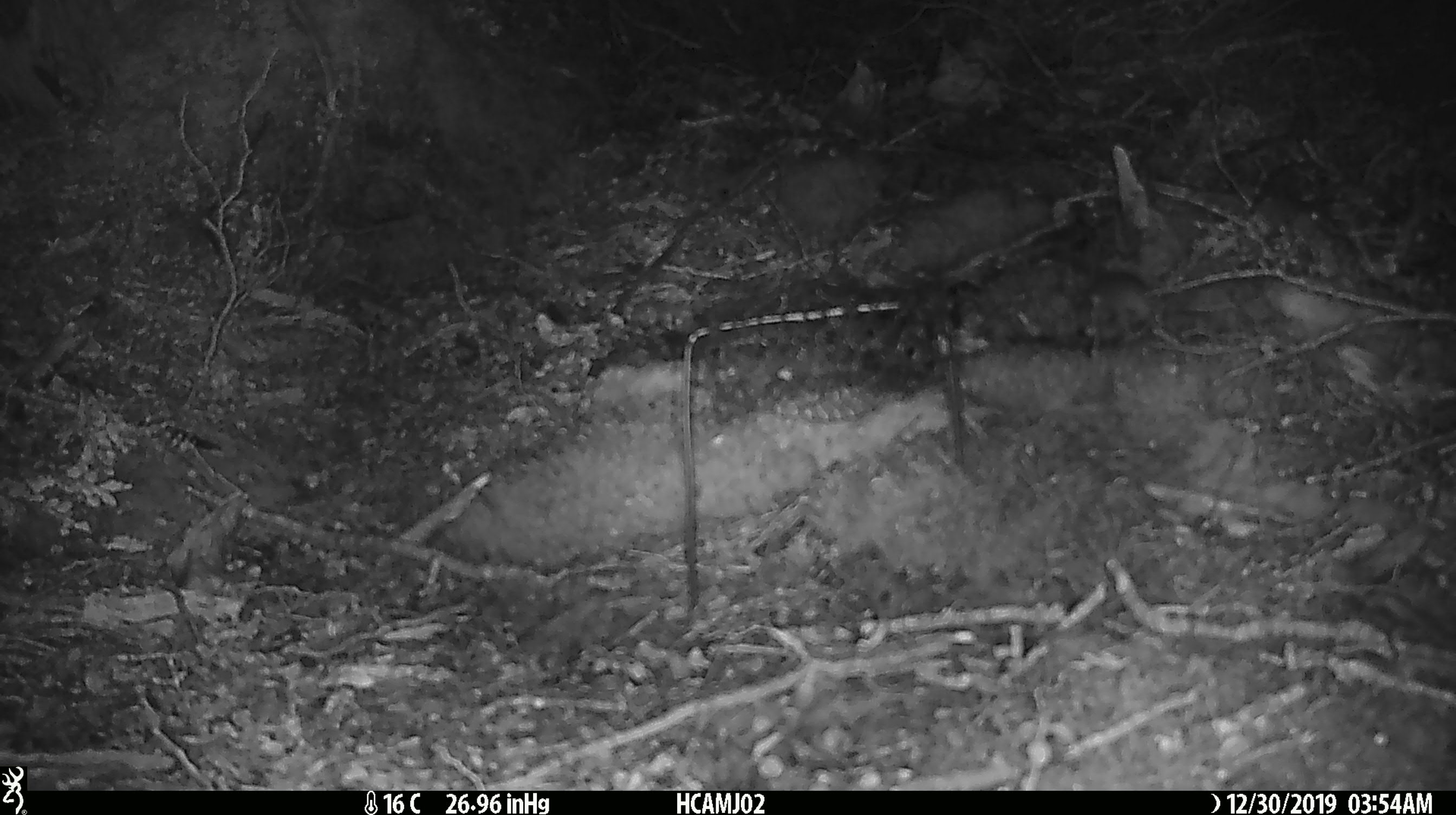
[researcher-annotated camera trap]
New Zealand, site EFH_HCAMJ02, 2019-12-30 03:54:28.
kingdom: Animalia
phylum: Chordata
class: Mammalia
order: Rodentia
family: Muridae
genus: Mus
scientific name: Mus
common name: mouse